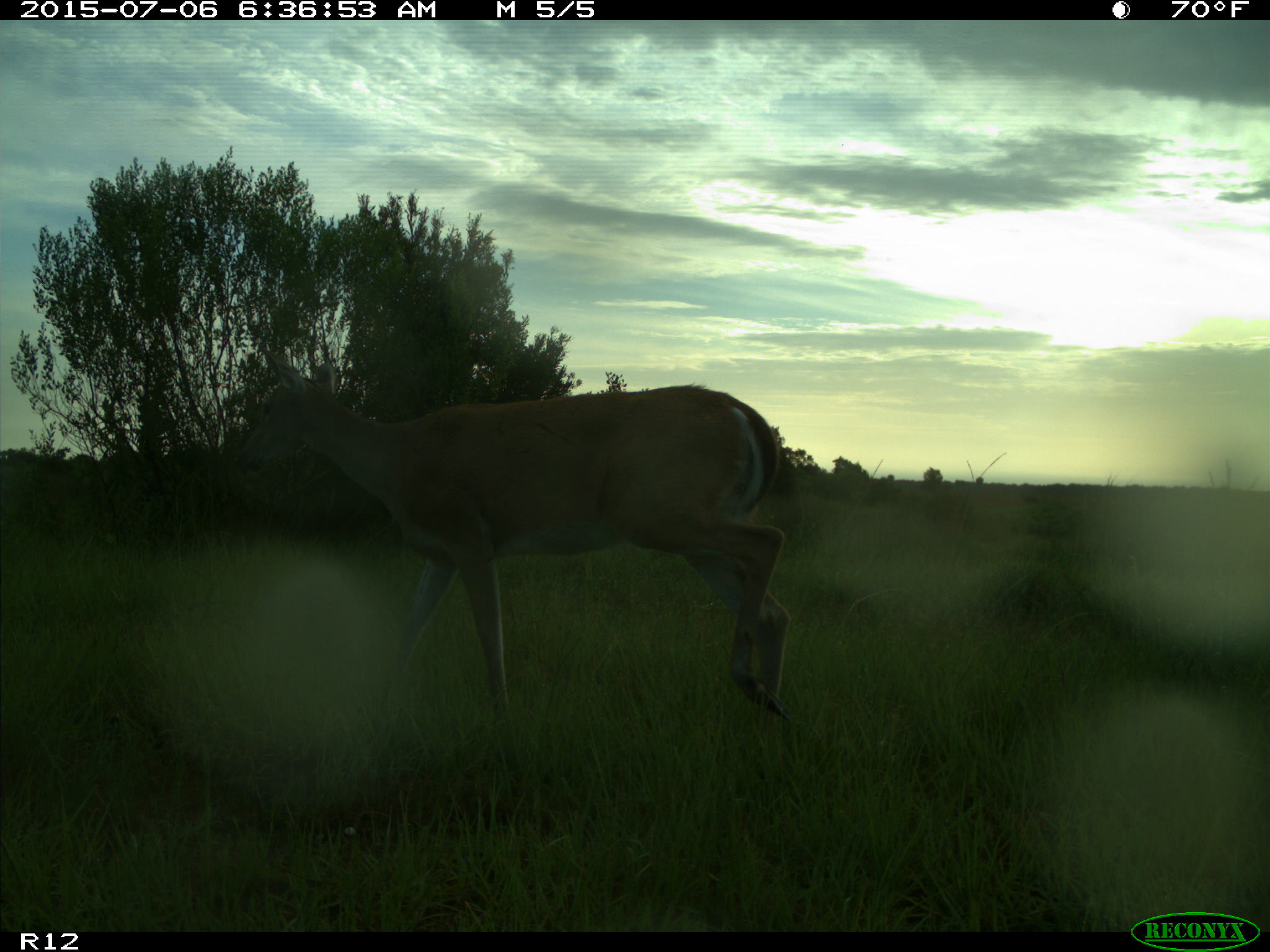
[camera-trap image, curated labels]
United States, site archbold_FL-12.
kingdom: Animalia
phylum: Chordata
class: Mammalia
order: Artiodactyla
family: Cervidae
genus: Odocoileus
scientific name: Odocoileus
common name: deer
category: unidentified deer